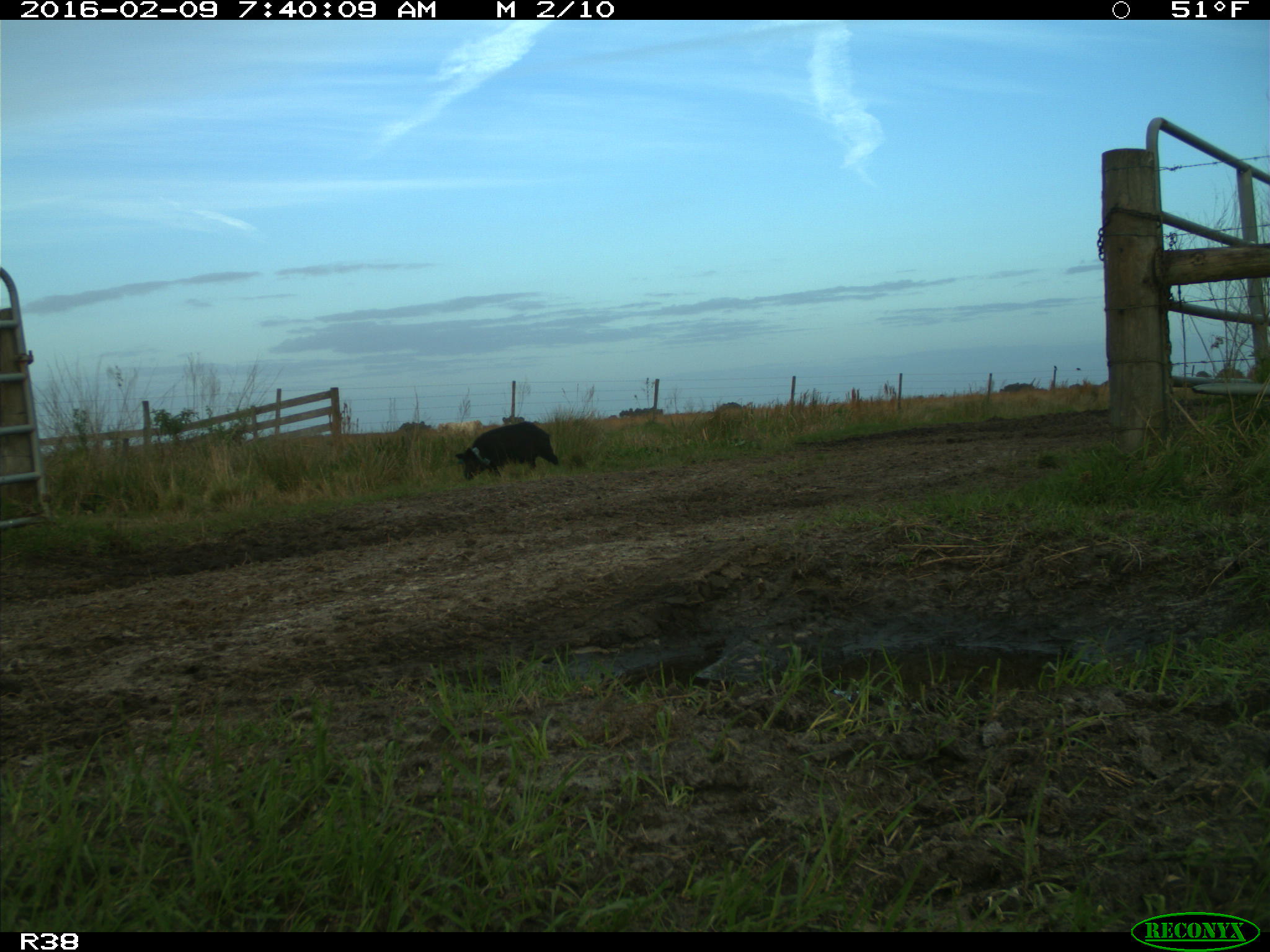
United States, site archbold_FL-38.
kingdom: Animalia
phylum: Chordata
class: Mammalia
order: Artiodactyla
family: Suidae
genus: Sus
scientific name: Sus scrofa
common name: wild boar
Sus scrofa (wild boar).